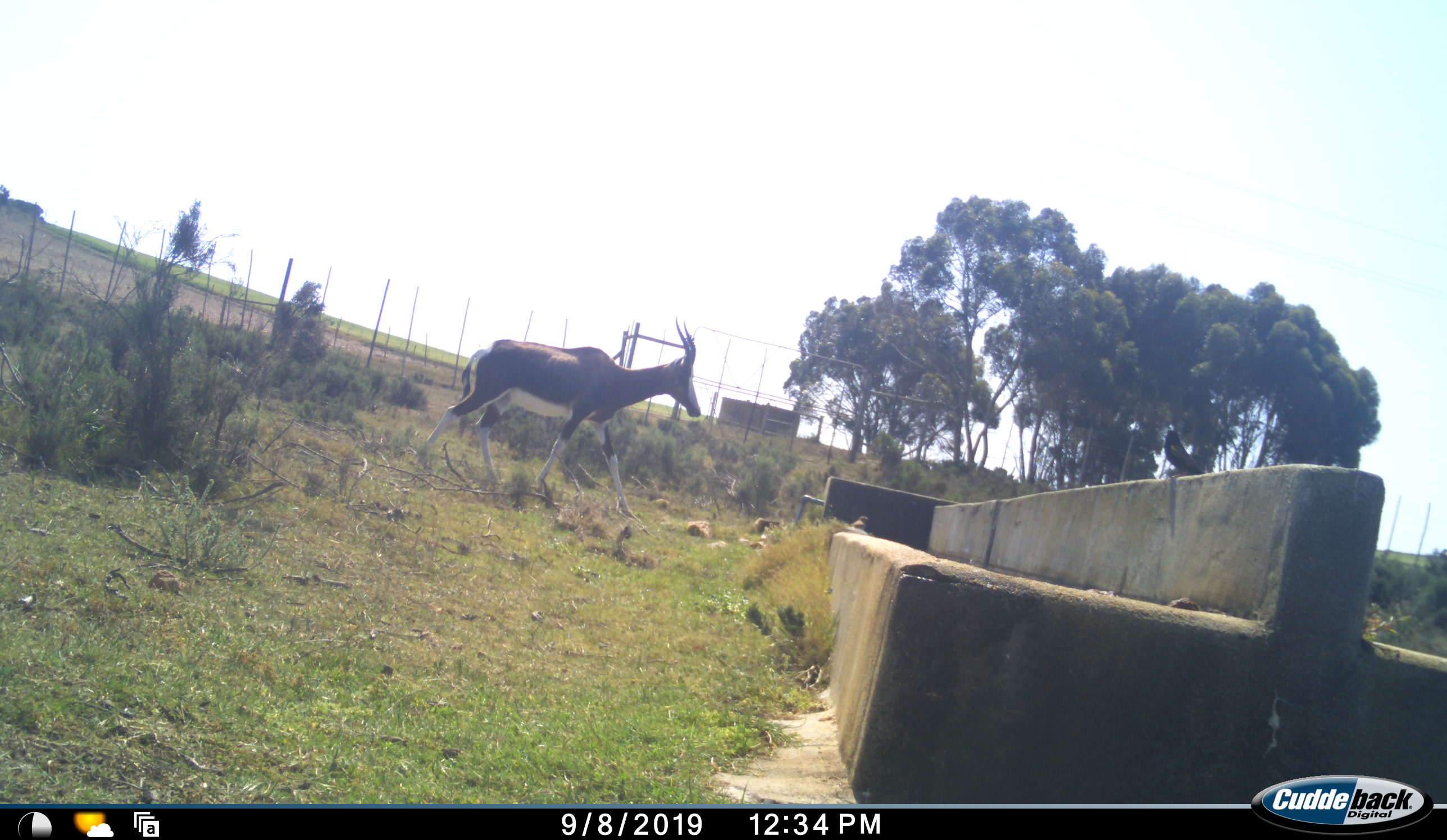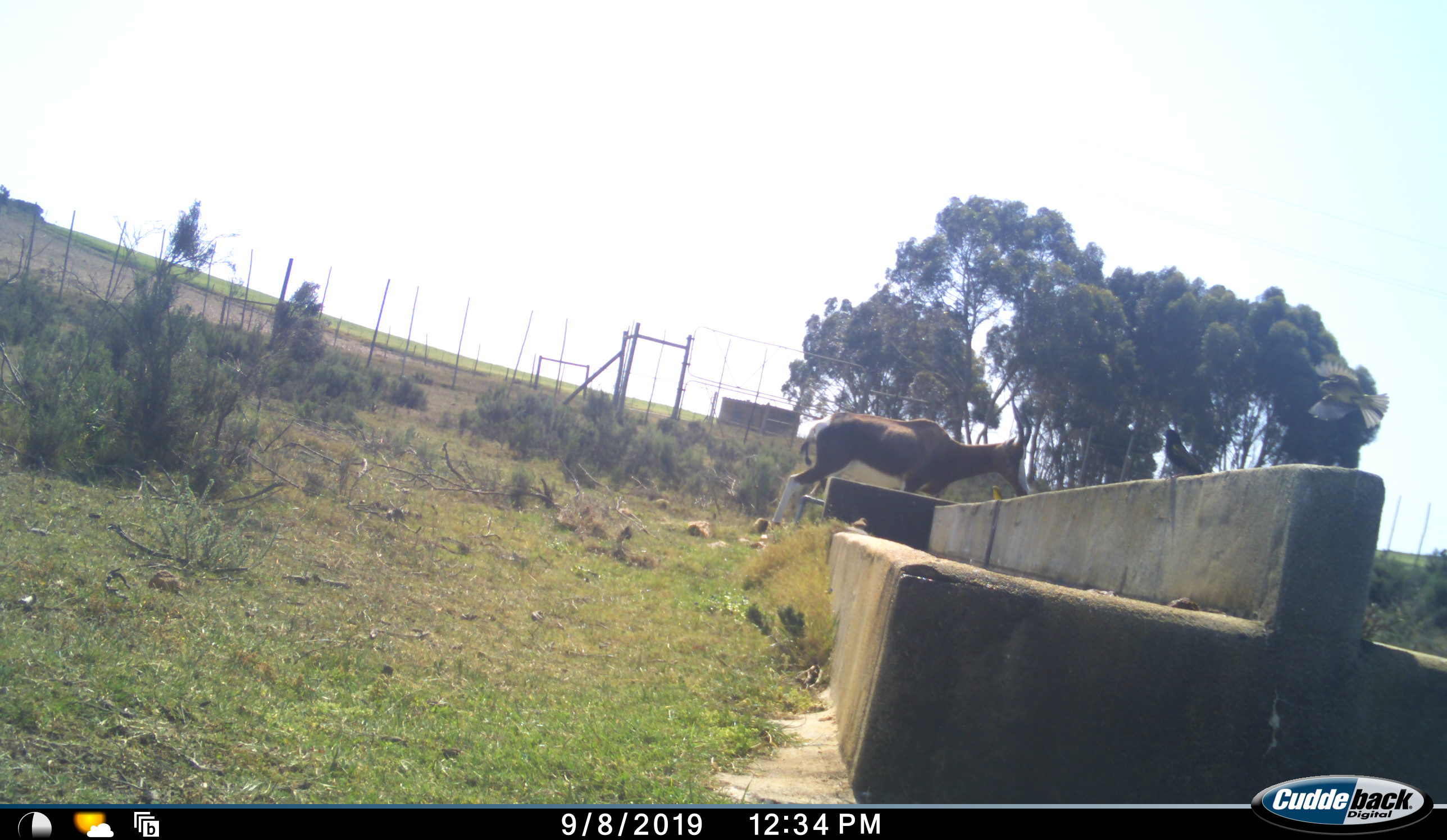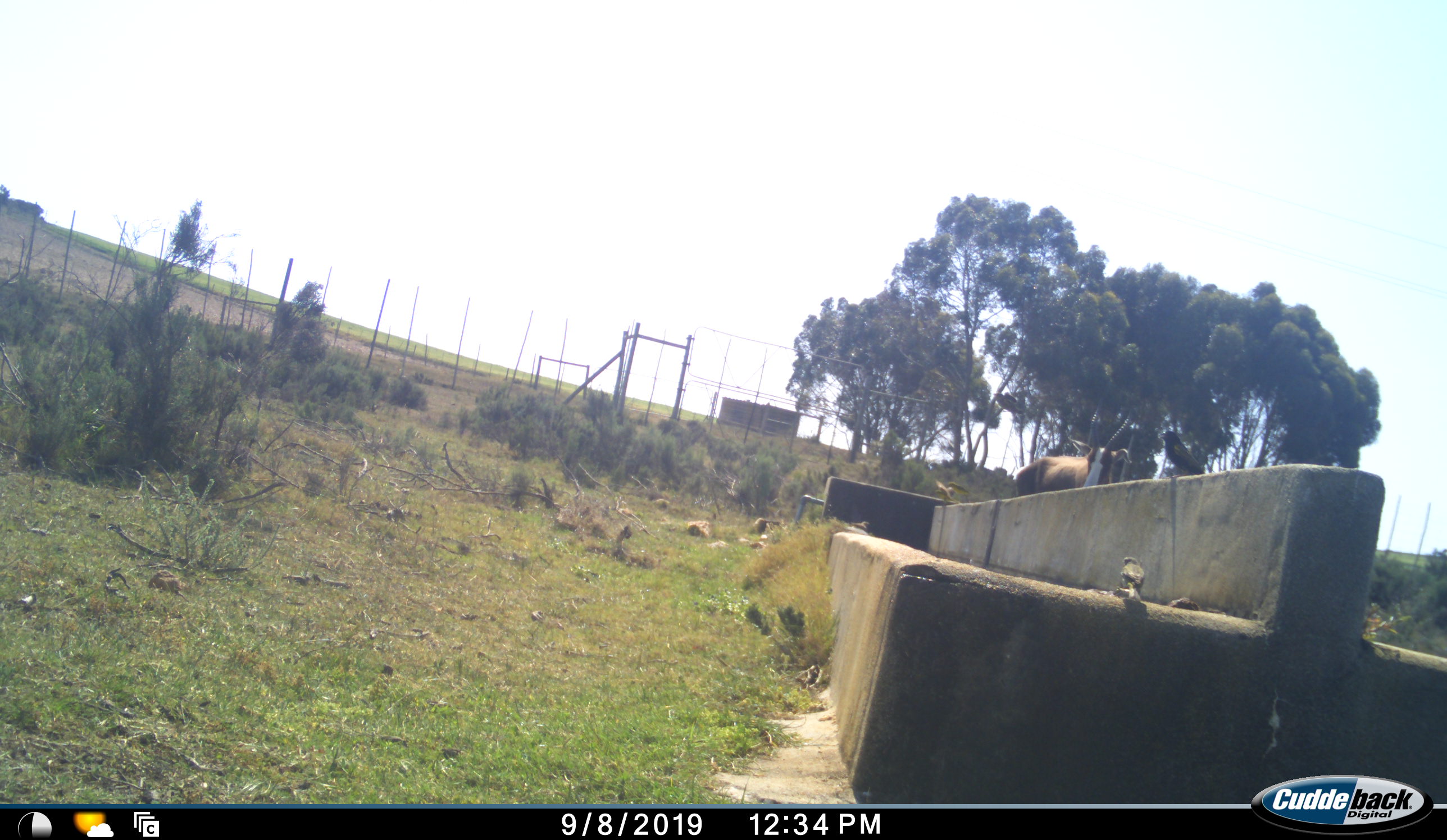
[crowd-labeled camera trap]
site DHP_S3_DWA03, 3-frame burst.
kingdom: Animalia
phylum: Chordata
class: Mammalia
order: Artiodactyla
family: Bovidae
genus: Damaliscus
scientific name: Damaliscus pygargus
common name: bontebok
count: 1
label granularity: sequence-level